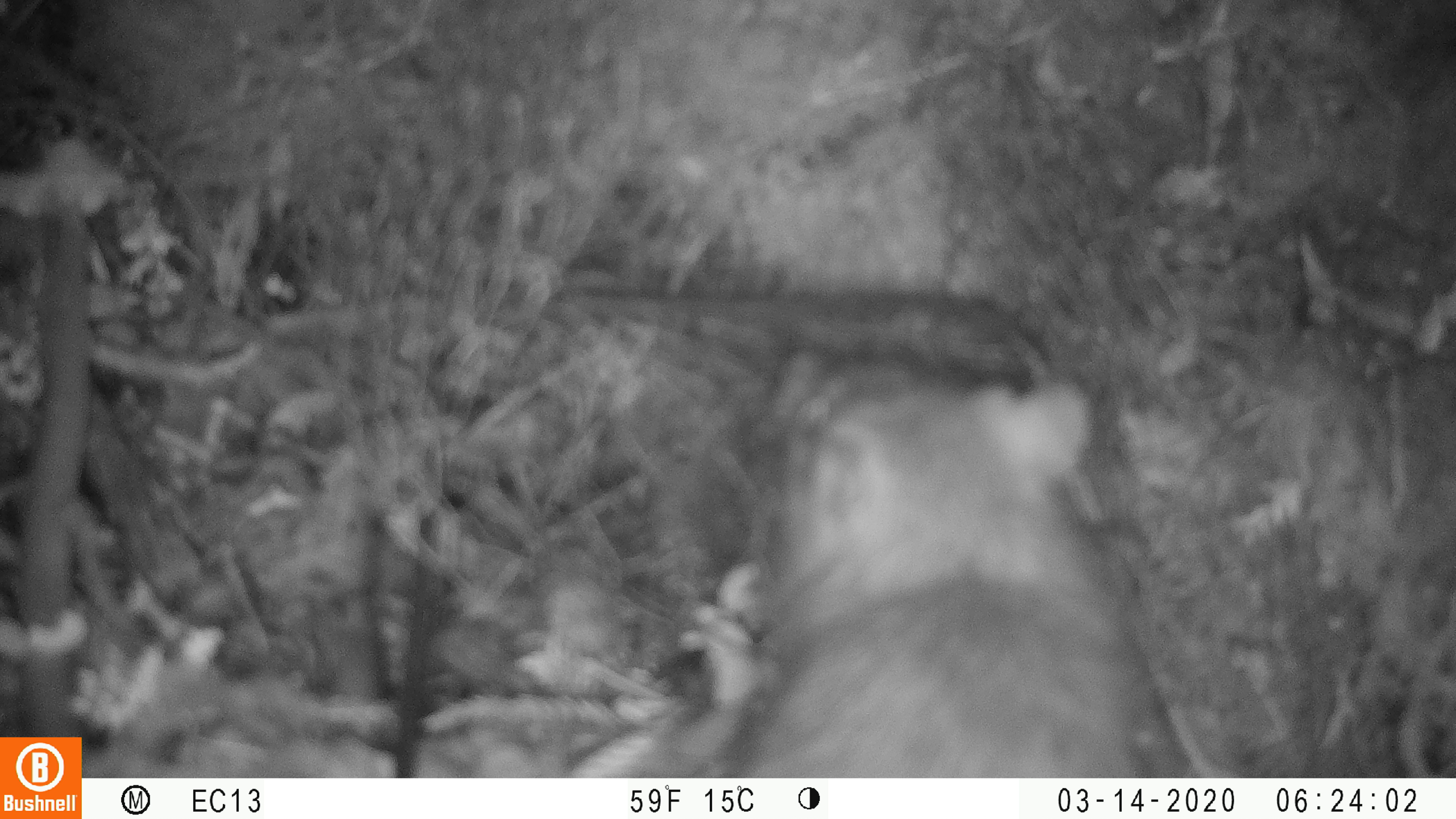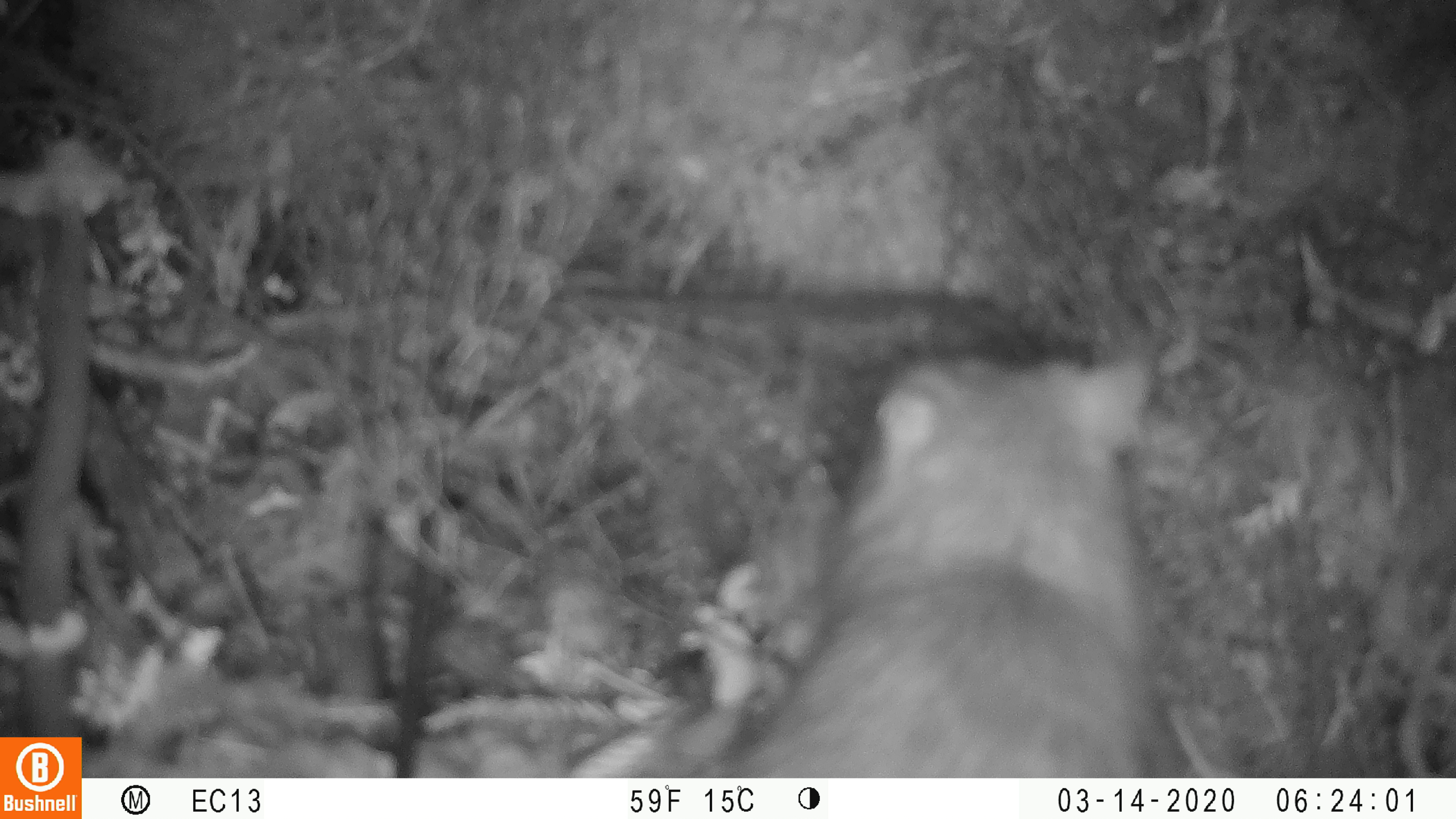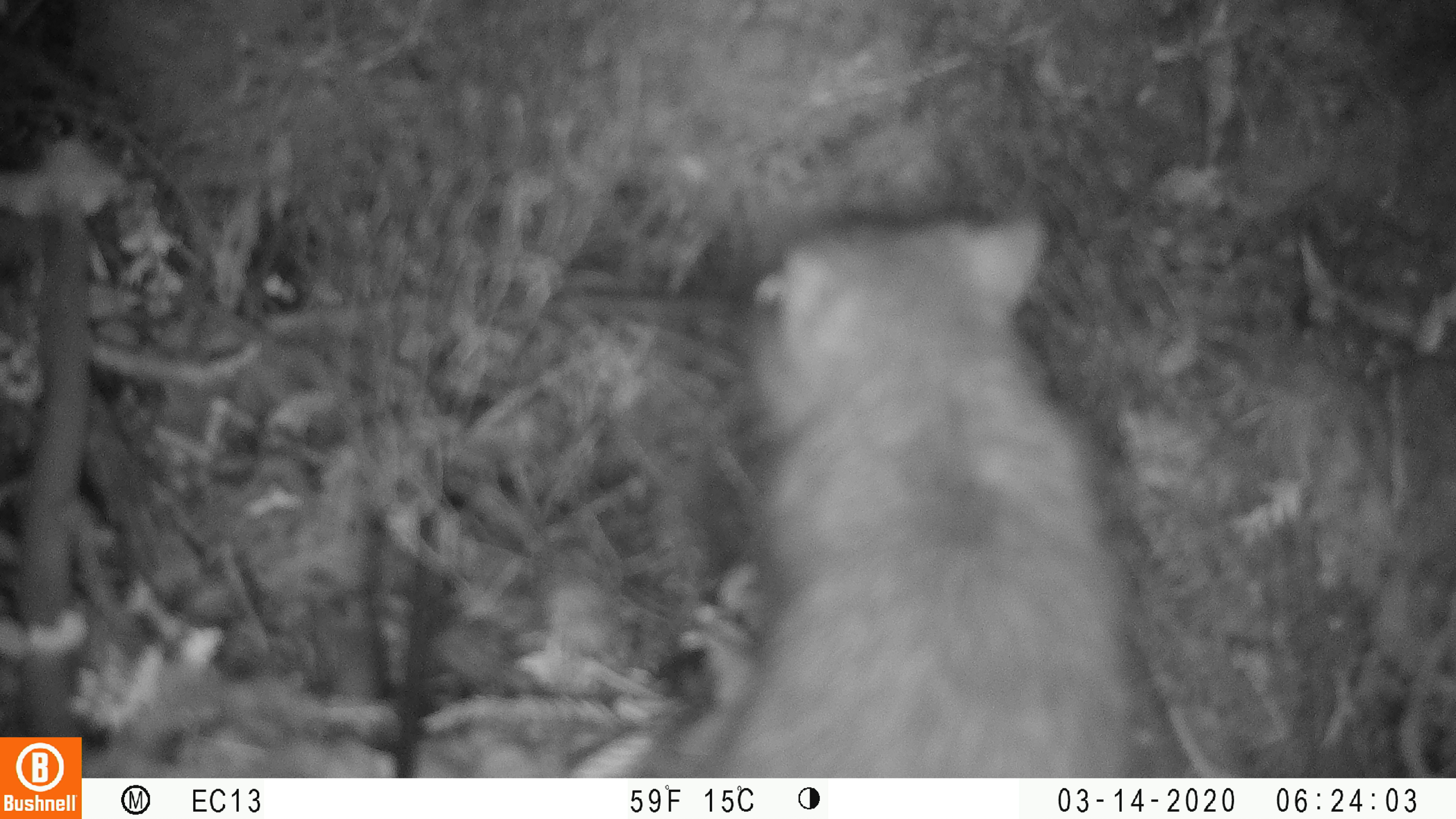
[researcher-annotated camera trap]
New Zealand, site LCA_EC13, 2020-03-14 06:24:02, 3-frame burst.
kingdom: Animalia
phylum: Chordata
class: Mammalia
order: Rodentia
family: Muridae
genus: Rattus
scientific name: Rattus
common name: rat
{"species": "rat (Rattus)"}